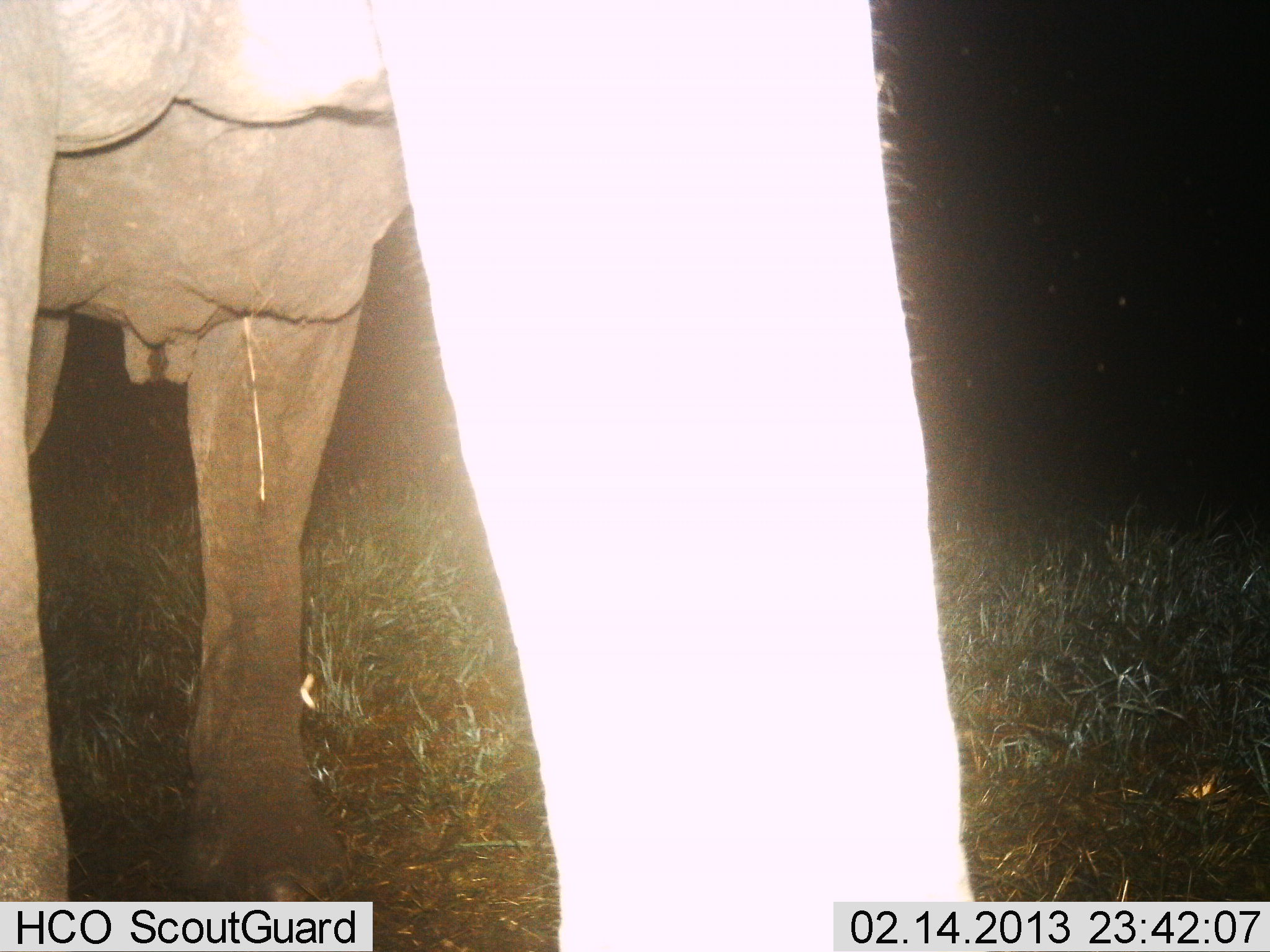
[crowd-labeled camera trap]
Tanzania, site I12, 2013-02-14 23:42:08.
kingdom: Animalia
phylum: Chordata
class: Mammalia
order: Proboscidea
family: Elephantidae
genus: Loxodonta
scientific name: Loxodonta africana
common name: african bush elephant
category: elephant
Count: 1.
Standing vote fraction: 94%.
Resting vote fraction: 0%.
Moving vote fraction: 6%.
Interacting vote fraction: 0%.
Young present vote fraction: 0%.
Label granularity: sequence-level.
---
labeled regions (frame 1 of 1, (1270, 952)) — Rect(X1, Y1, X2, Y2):
animal: Rect(0, 1, 975, 952)